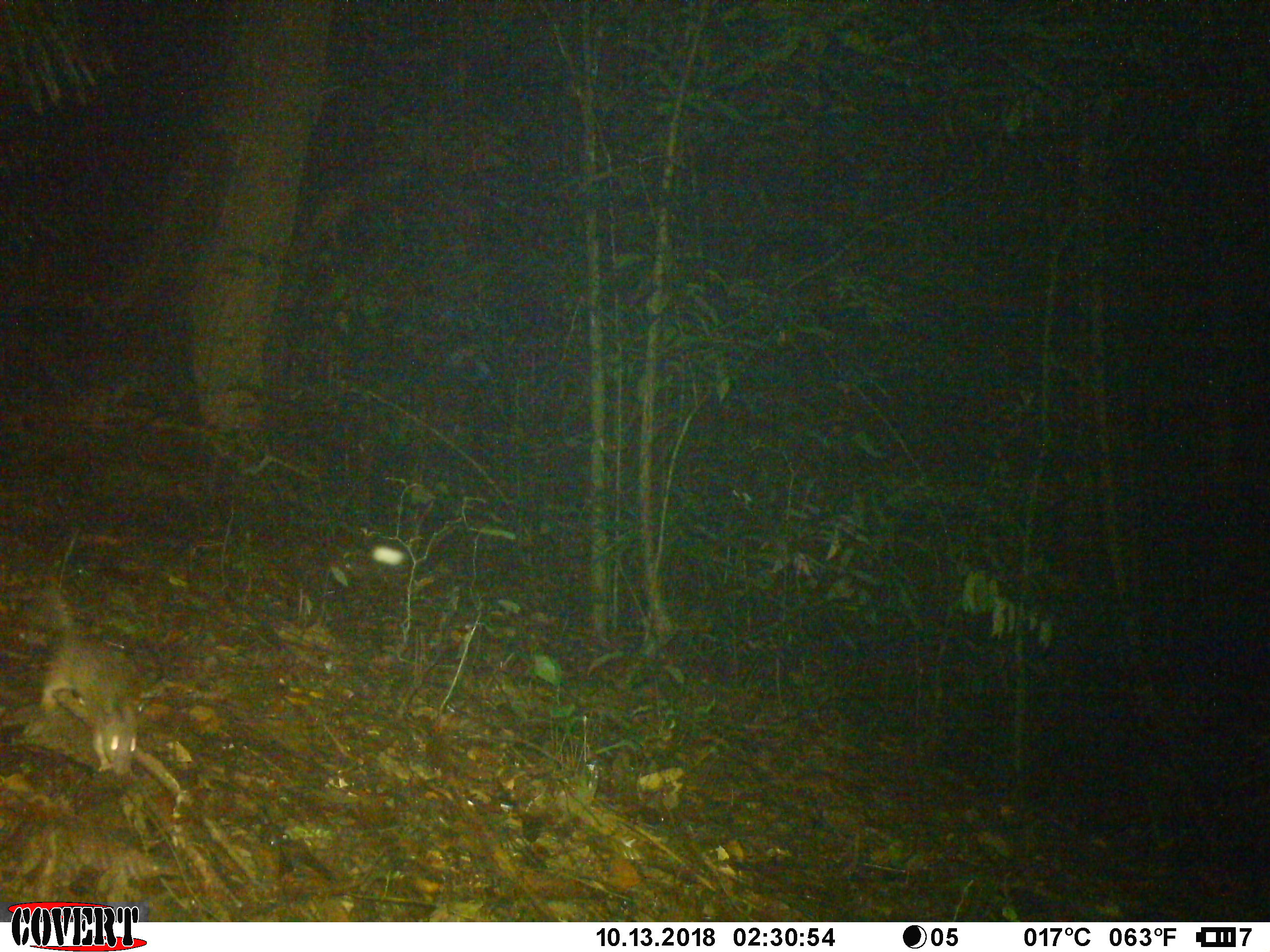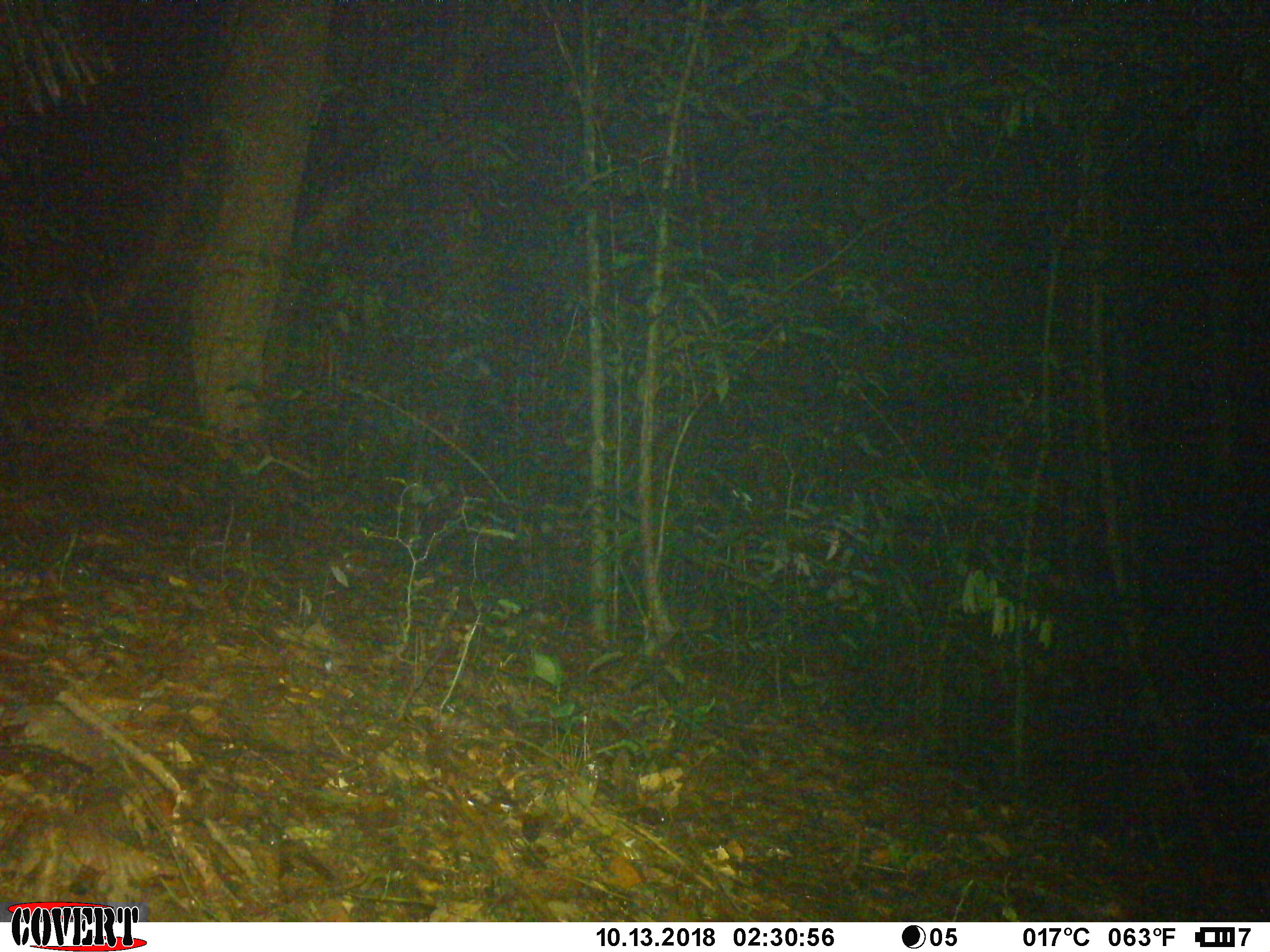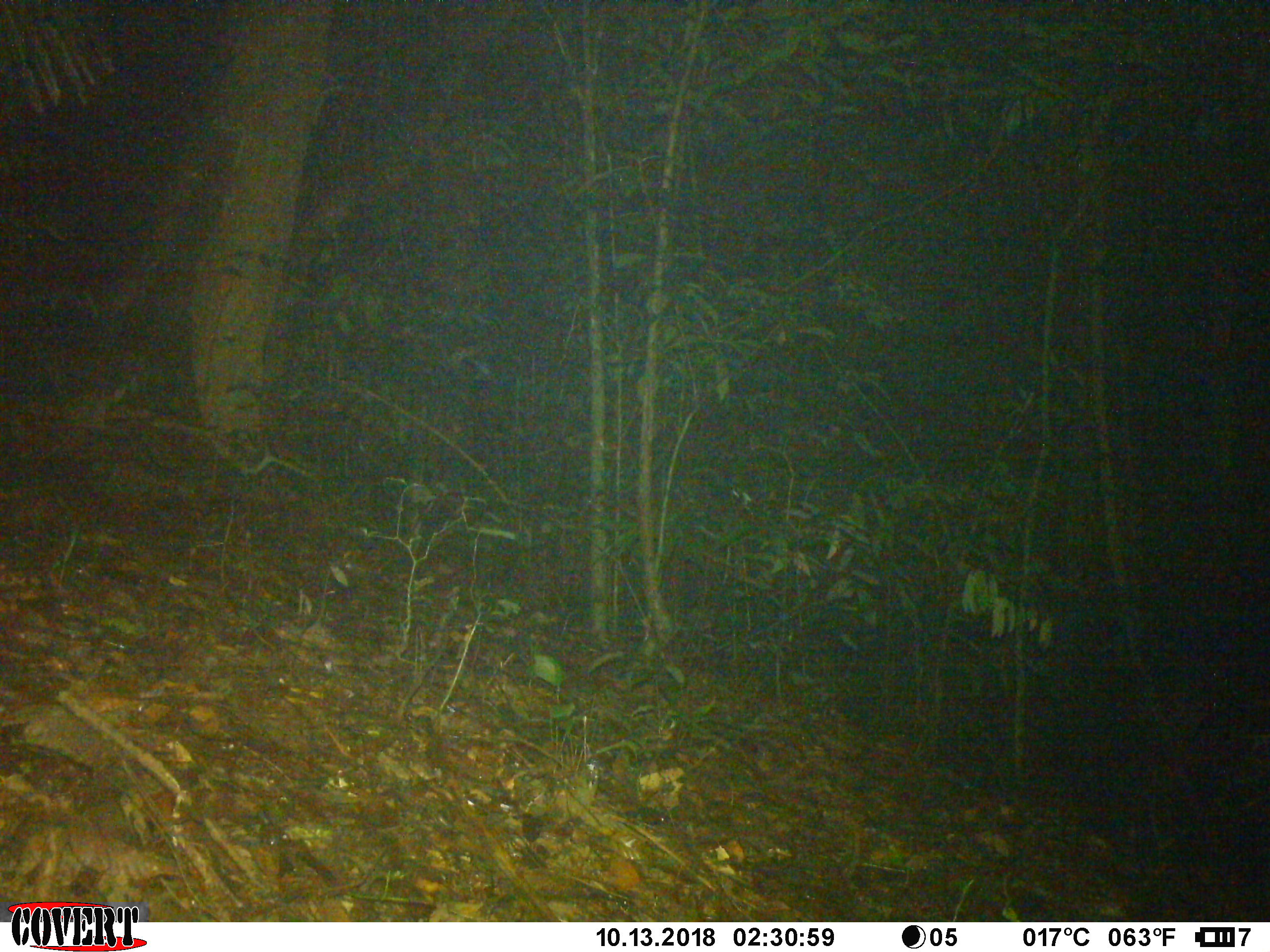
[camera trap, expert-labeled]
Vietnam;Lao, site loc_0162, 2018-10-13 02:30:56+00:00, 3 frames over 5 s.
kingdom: Animalia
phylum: Chordata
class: Mammalia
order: Rodentia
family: Muridae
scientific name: Muridae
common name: old-world mice and rats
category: unidentified murid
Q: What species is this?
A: Unidentified murid (old-world mice and rats) (Muridae).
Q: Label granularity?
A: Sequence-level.